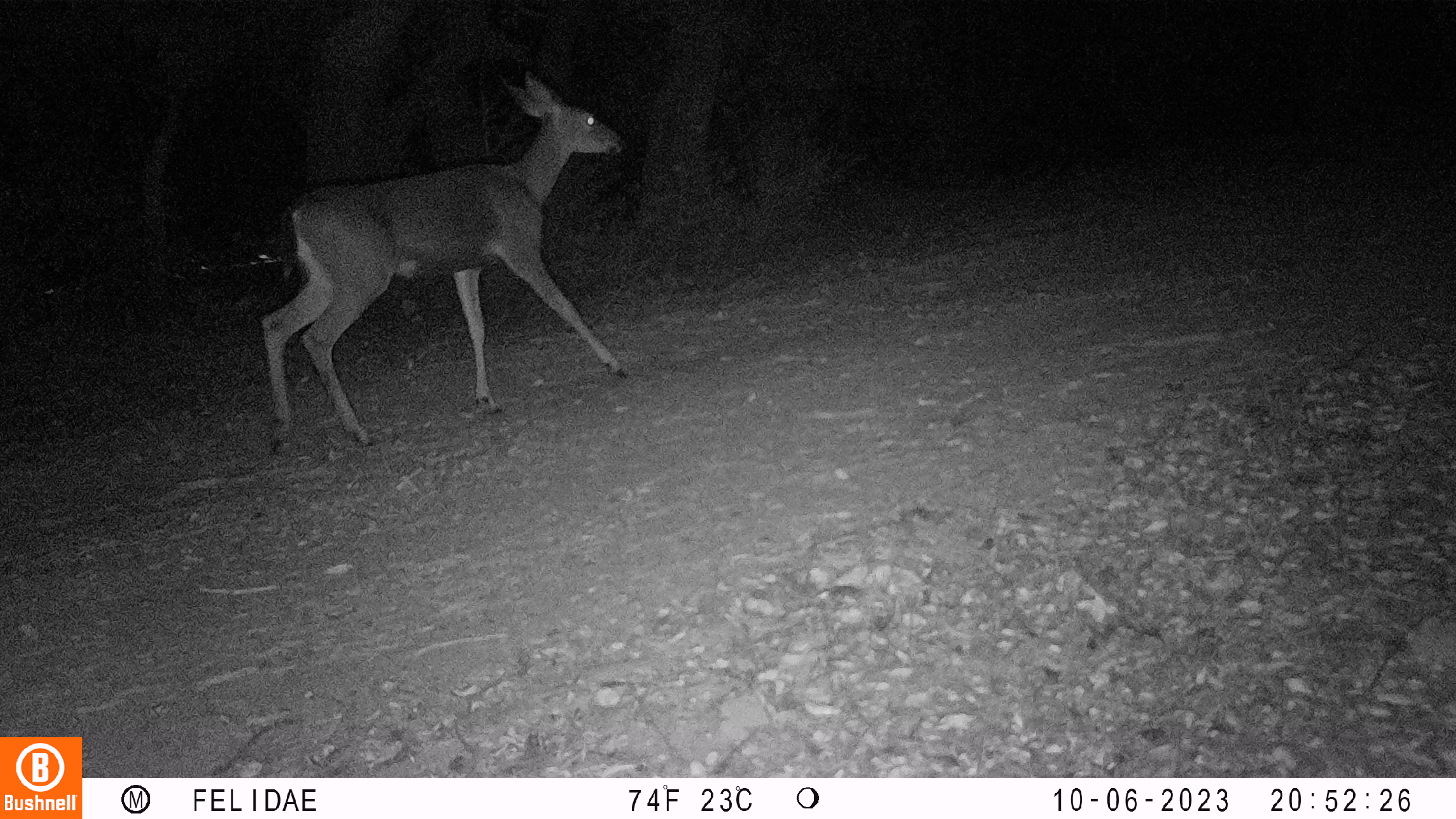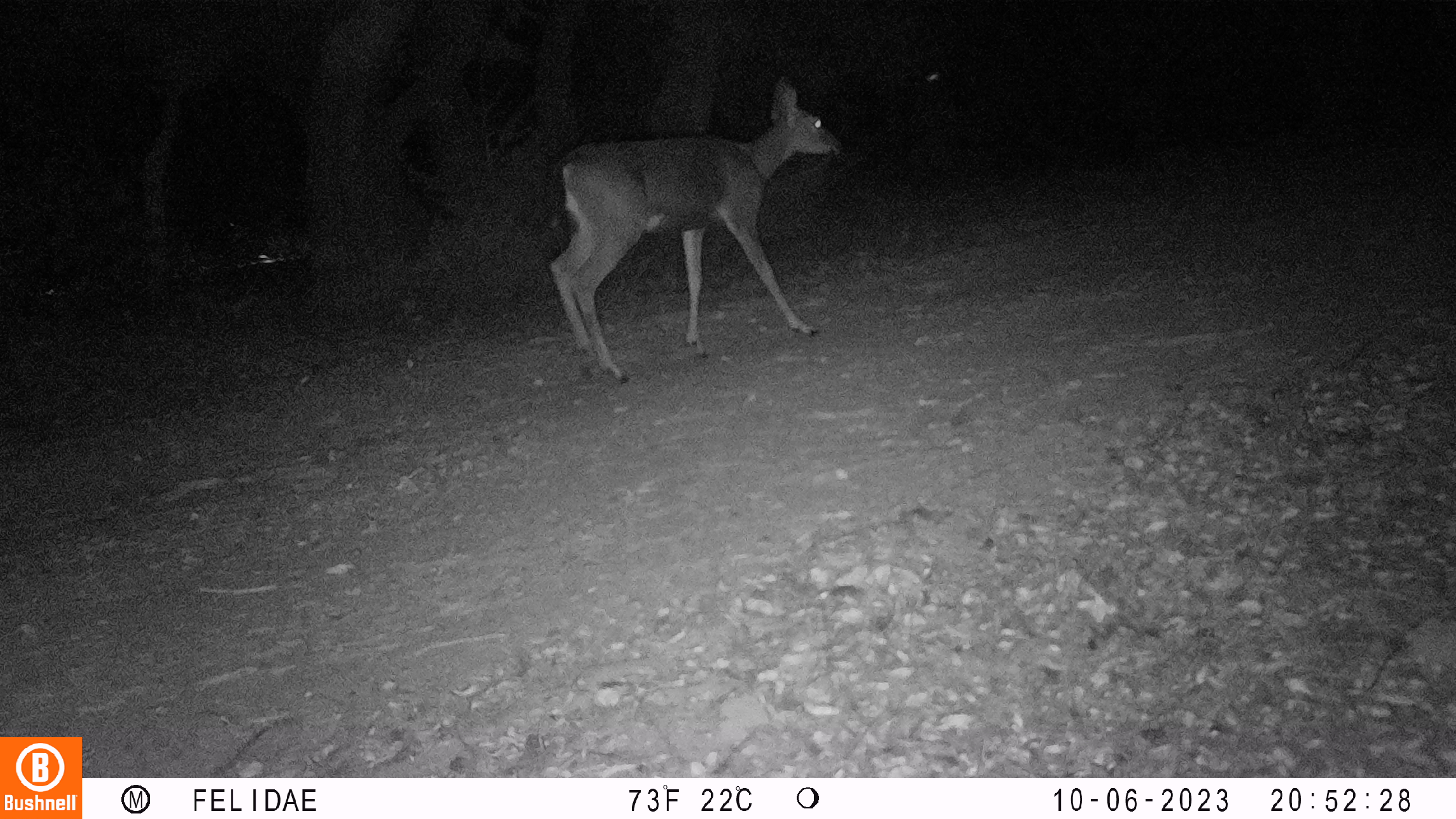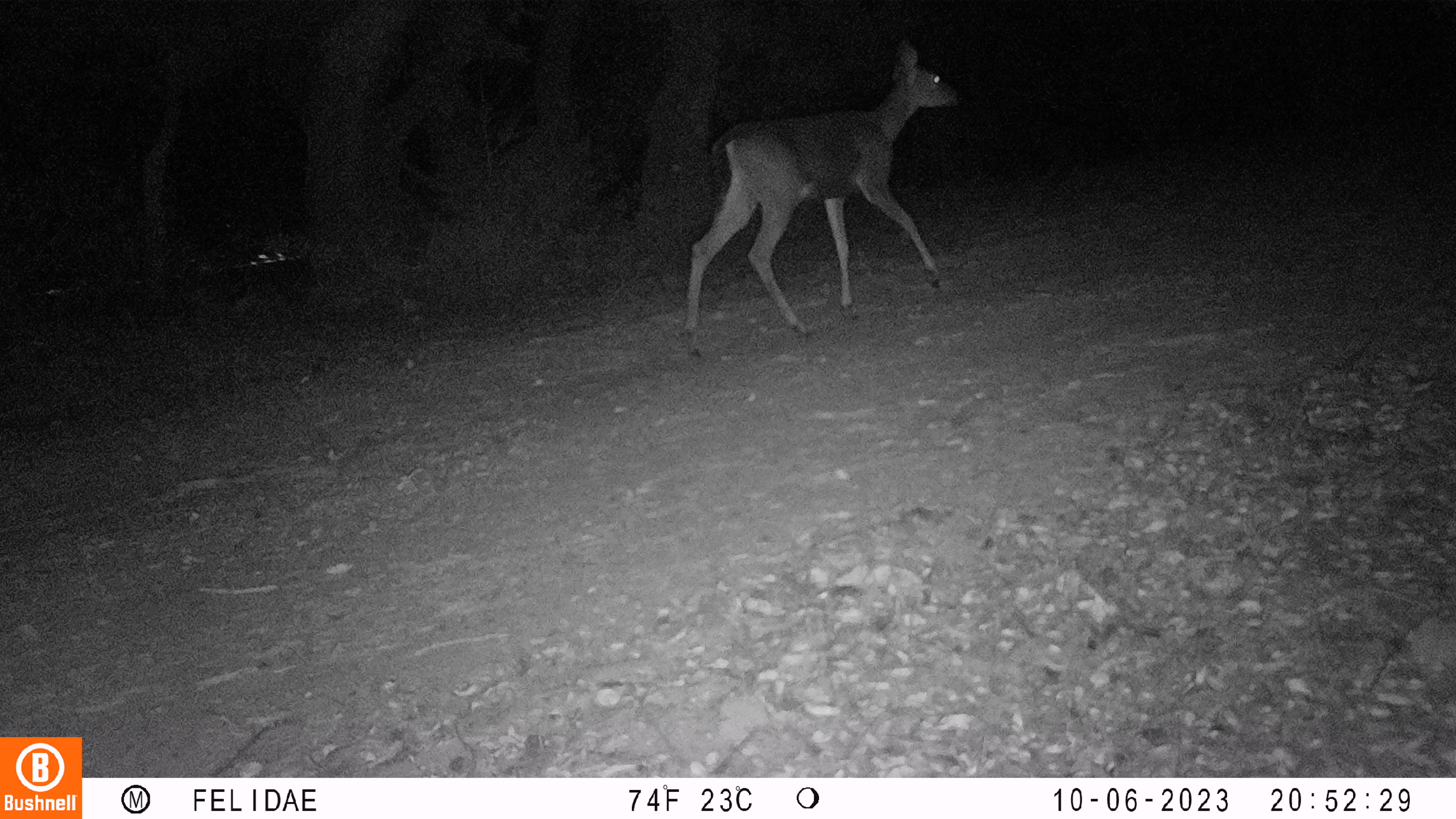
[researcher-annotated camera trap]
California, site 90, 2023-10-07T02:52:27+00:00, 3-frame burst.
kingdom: Animalia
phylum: Chordata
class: Mammalia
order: Artiodactyla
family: Cervidae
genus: Odocoileus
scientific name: Odocoileus hemionus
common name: mule deer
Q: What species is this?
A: Mule deer (Odocoileus hemionus).